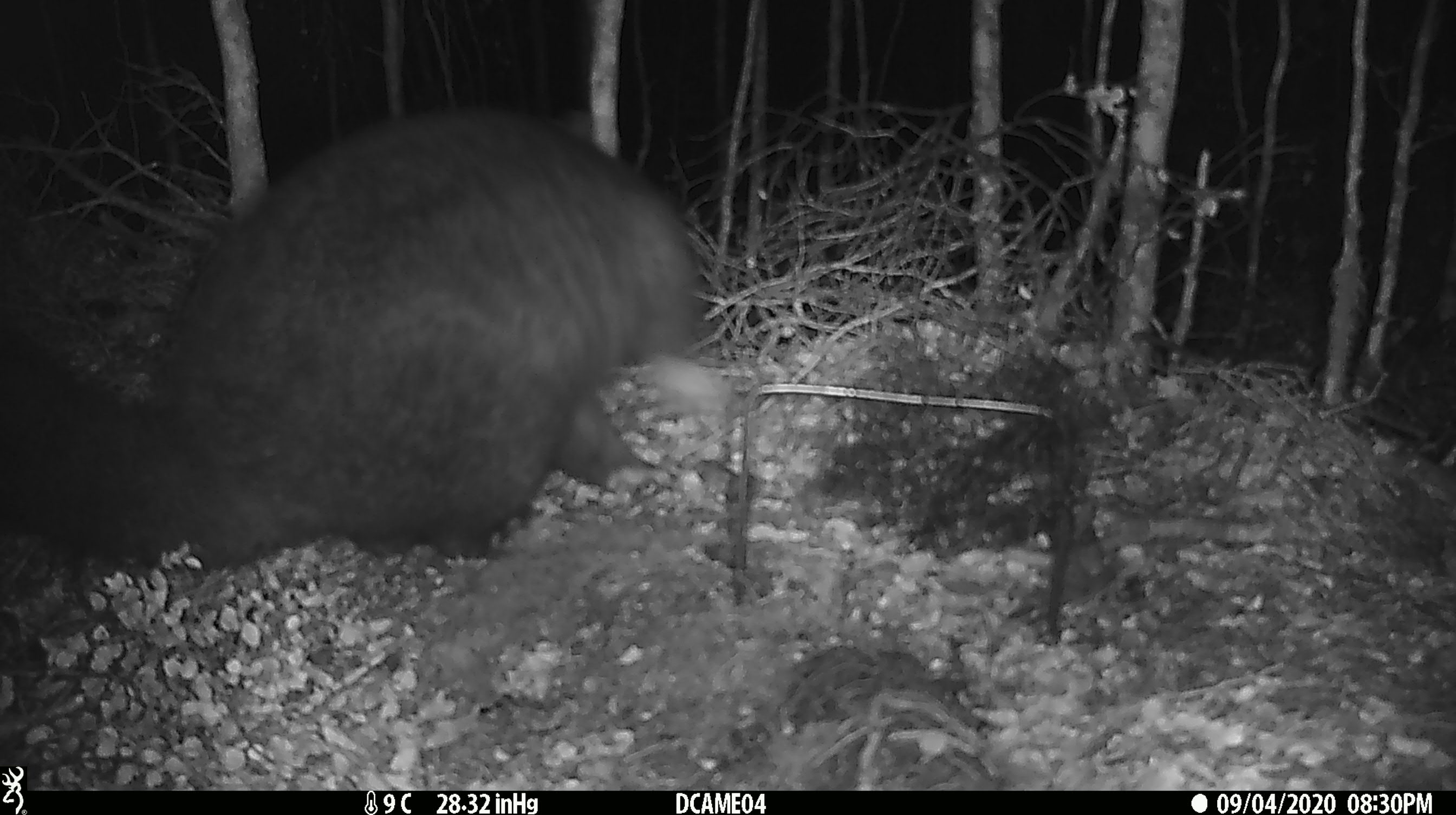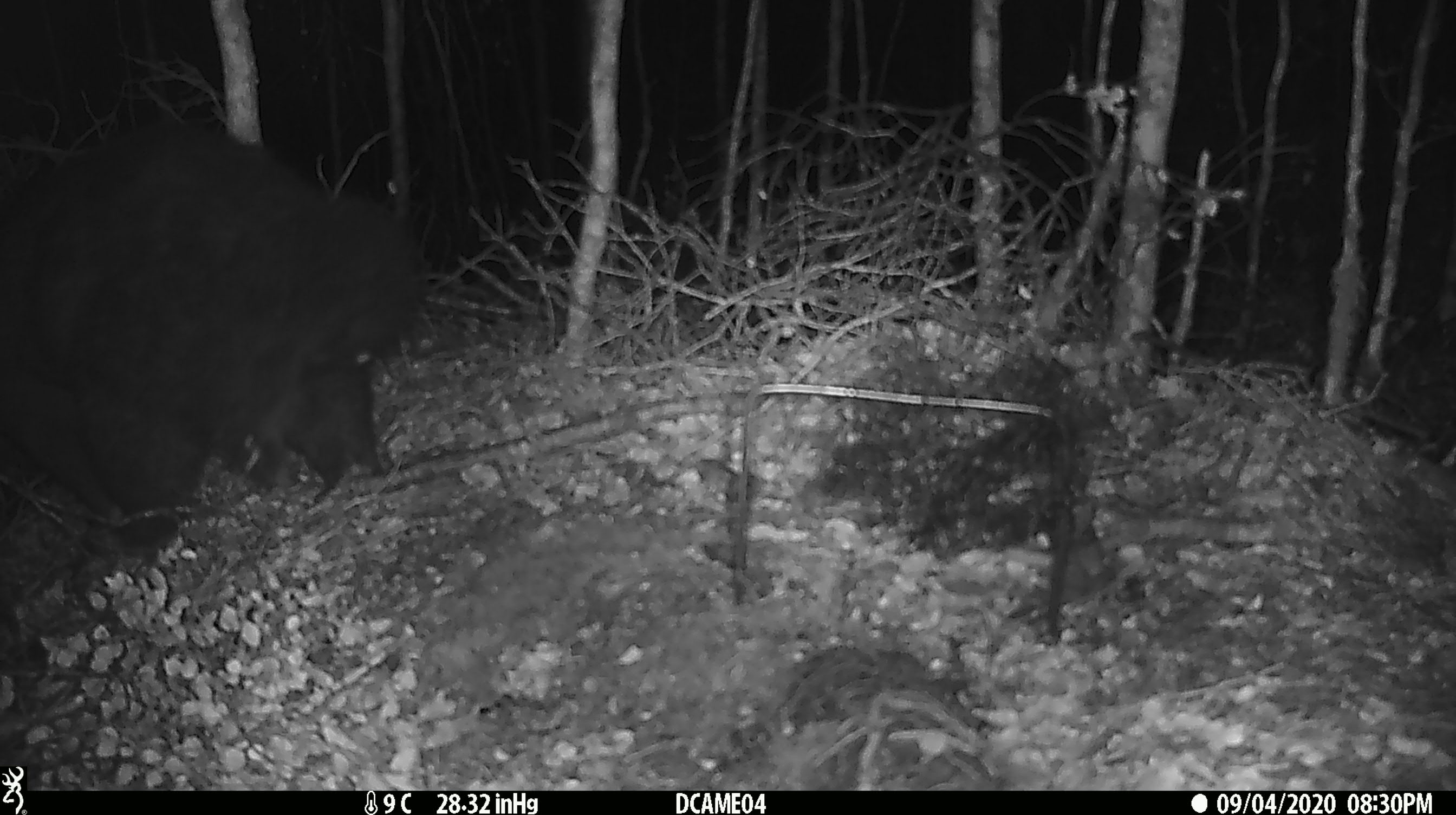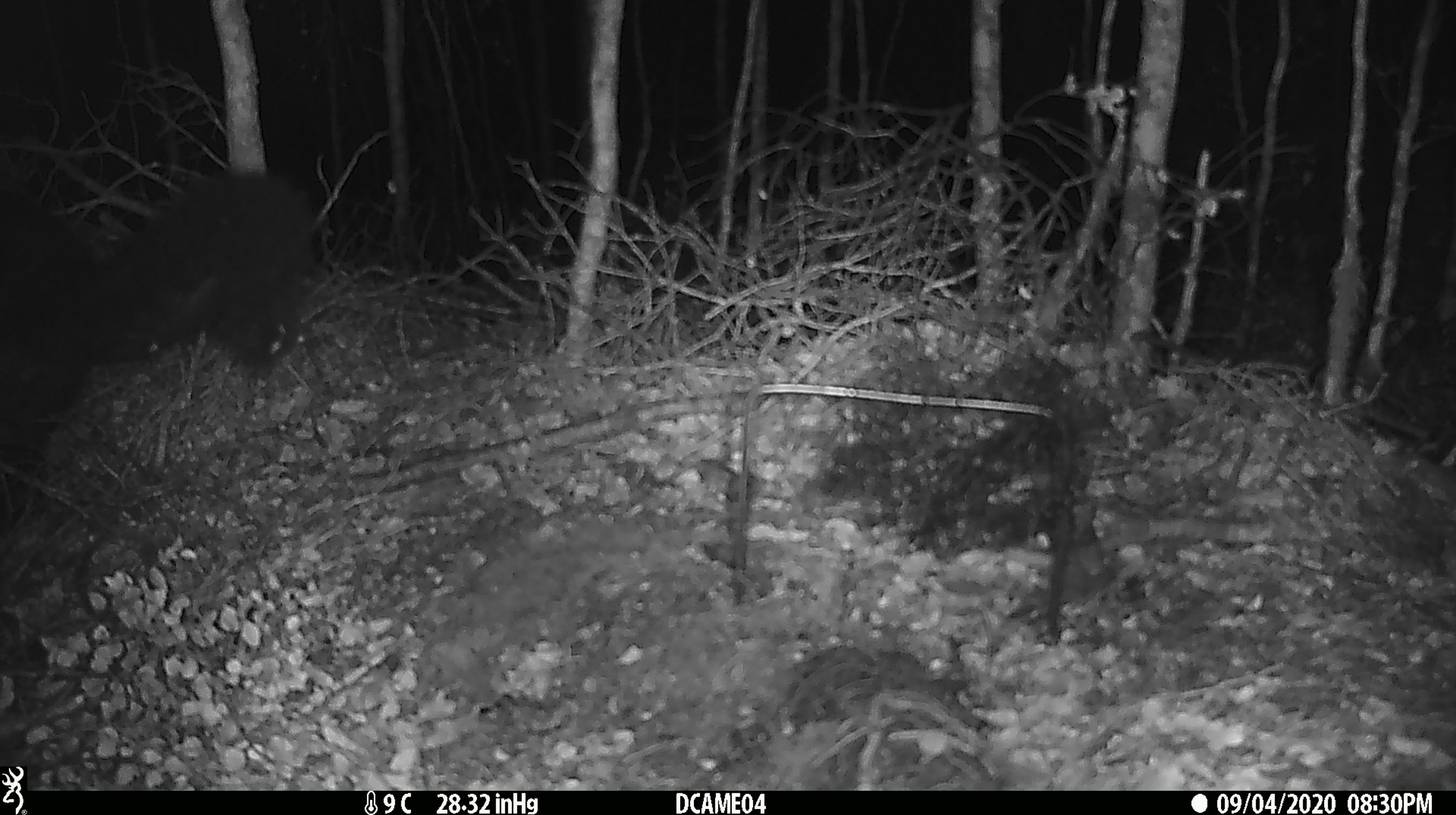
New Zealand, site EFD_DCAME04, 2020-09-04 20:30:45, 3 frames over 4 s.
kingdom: Animalia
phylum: Chordata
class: Mammalia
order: Diprotodontia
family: Phalangeridae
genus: Trichosurus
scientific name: Trichosurus vulpecula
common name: common brushtail possum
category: possum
Possum (common brushtail possum) (Trichosurus vulpecula).